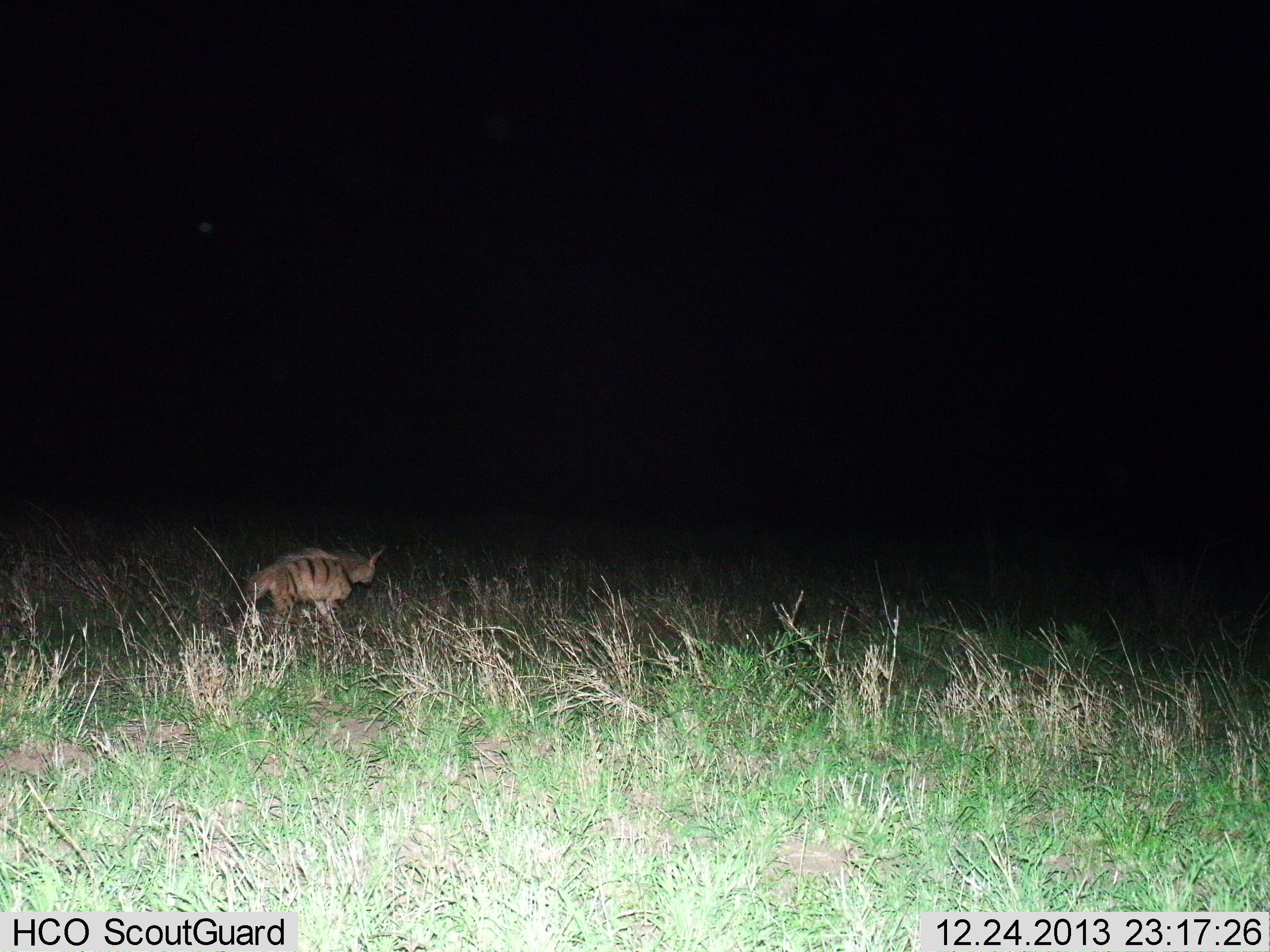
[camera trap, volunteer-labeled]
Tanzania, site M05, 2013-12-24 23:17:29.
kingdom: Animalia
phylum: Chordata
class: Mammalia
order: Carnivora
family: Hyaenidae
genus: Proteles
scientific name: Proteles cristatus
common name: aardwolf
Aardwolf (Proteles cristatus), count 1. Behavior (volunteer vote fractions): standing 20%, resting 0%, moving 80%, interacting 0%. Young present (vote fraction): 0%. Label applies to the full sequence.